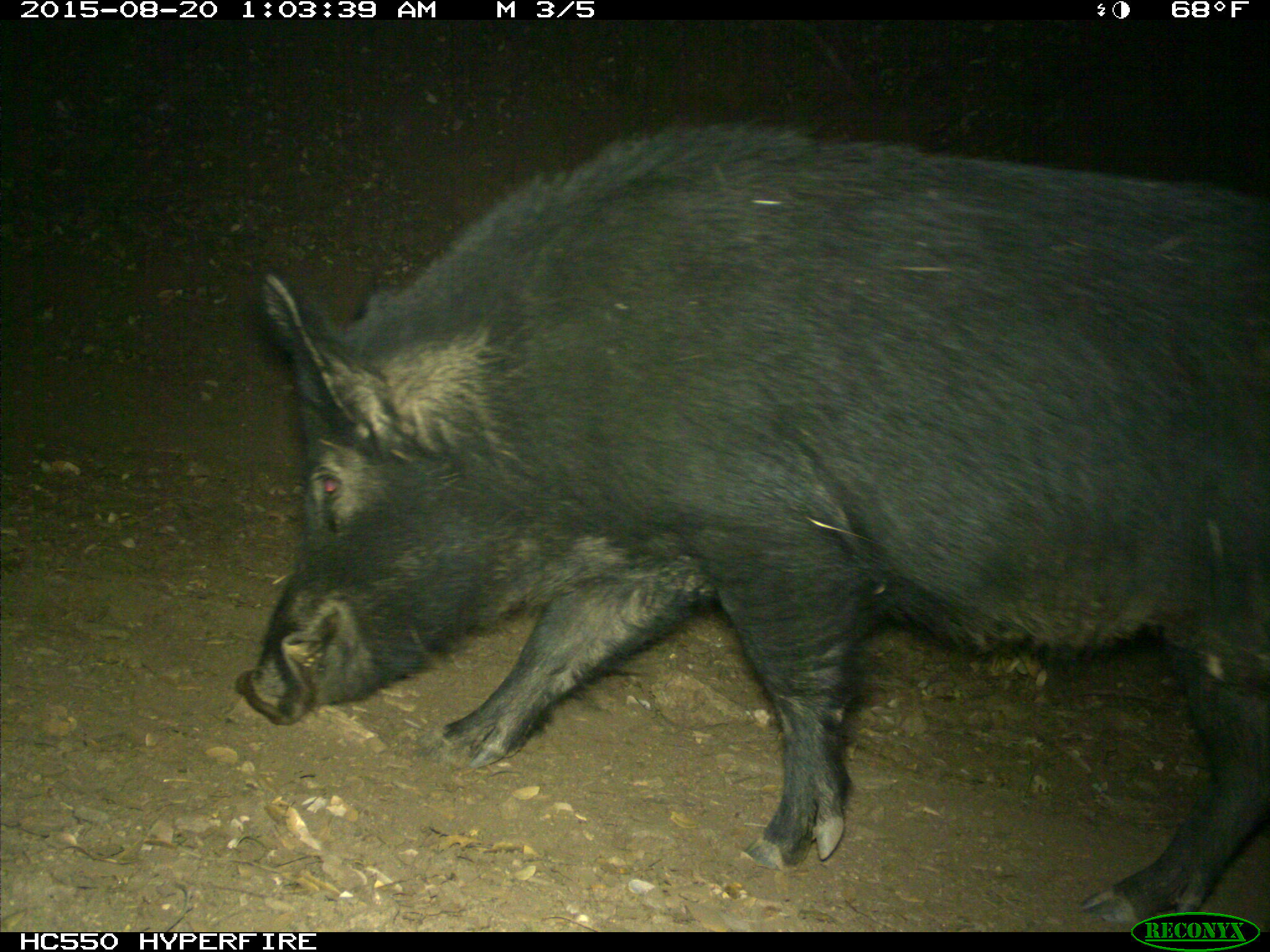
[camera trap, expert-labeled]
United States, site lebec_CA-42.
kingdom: Animalia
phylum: Chordata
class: Mammalia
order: Artiodactyla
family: Suidae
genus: Sus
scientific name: Sus scrofa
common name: wild boar